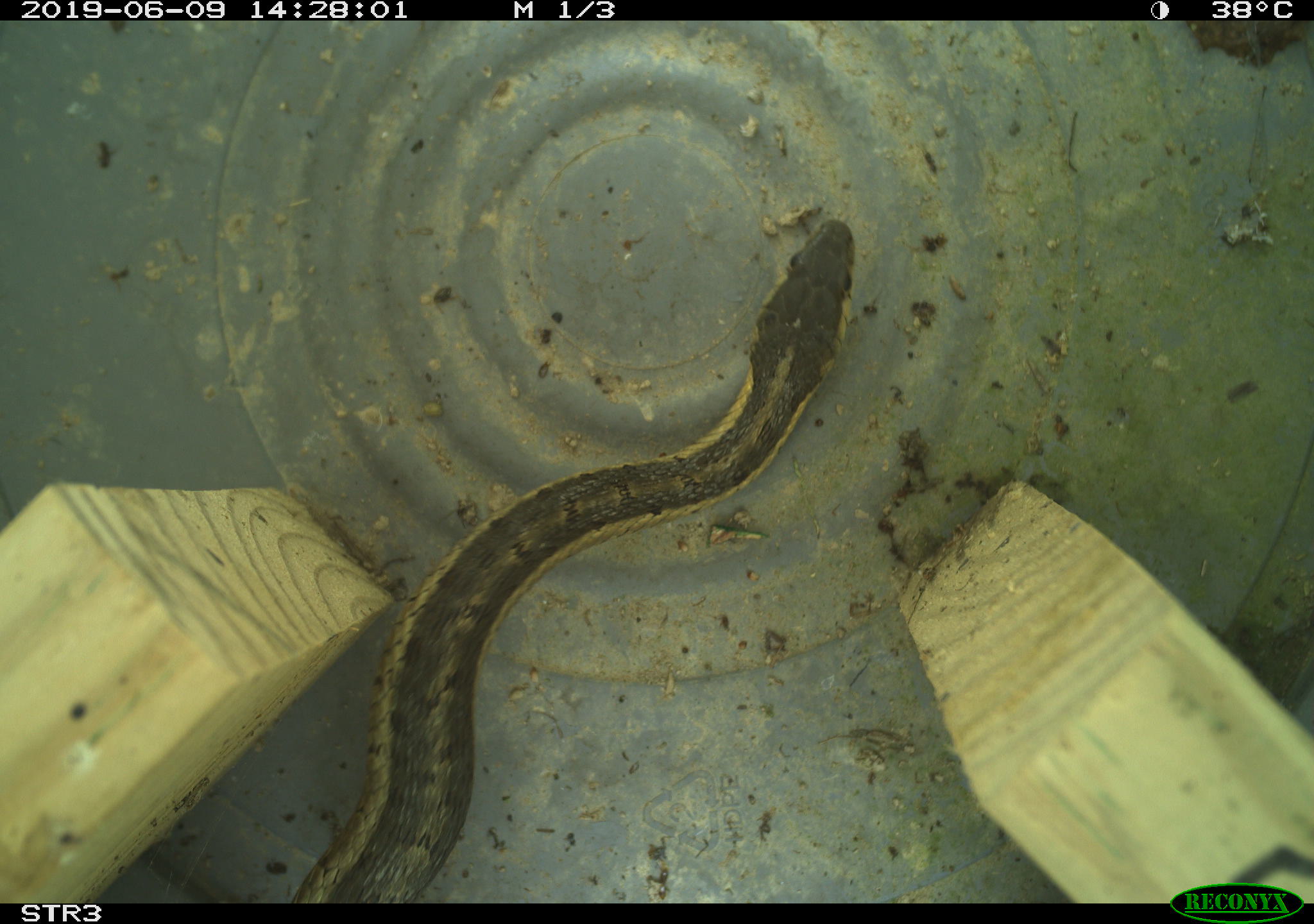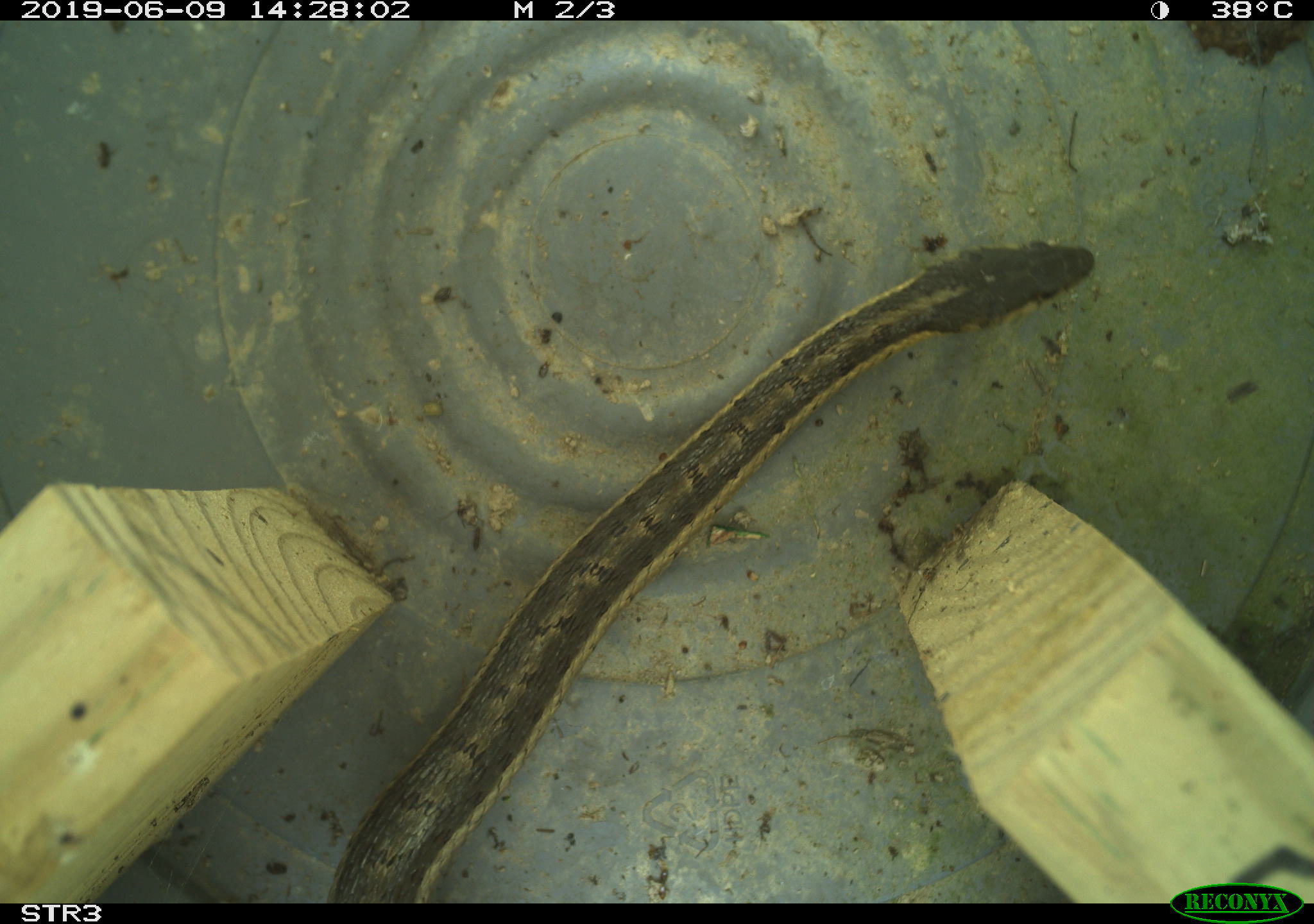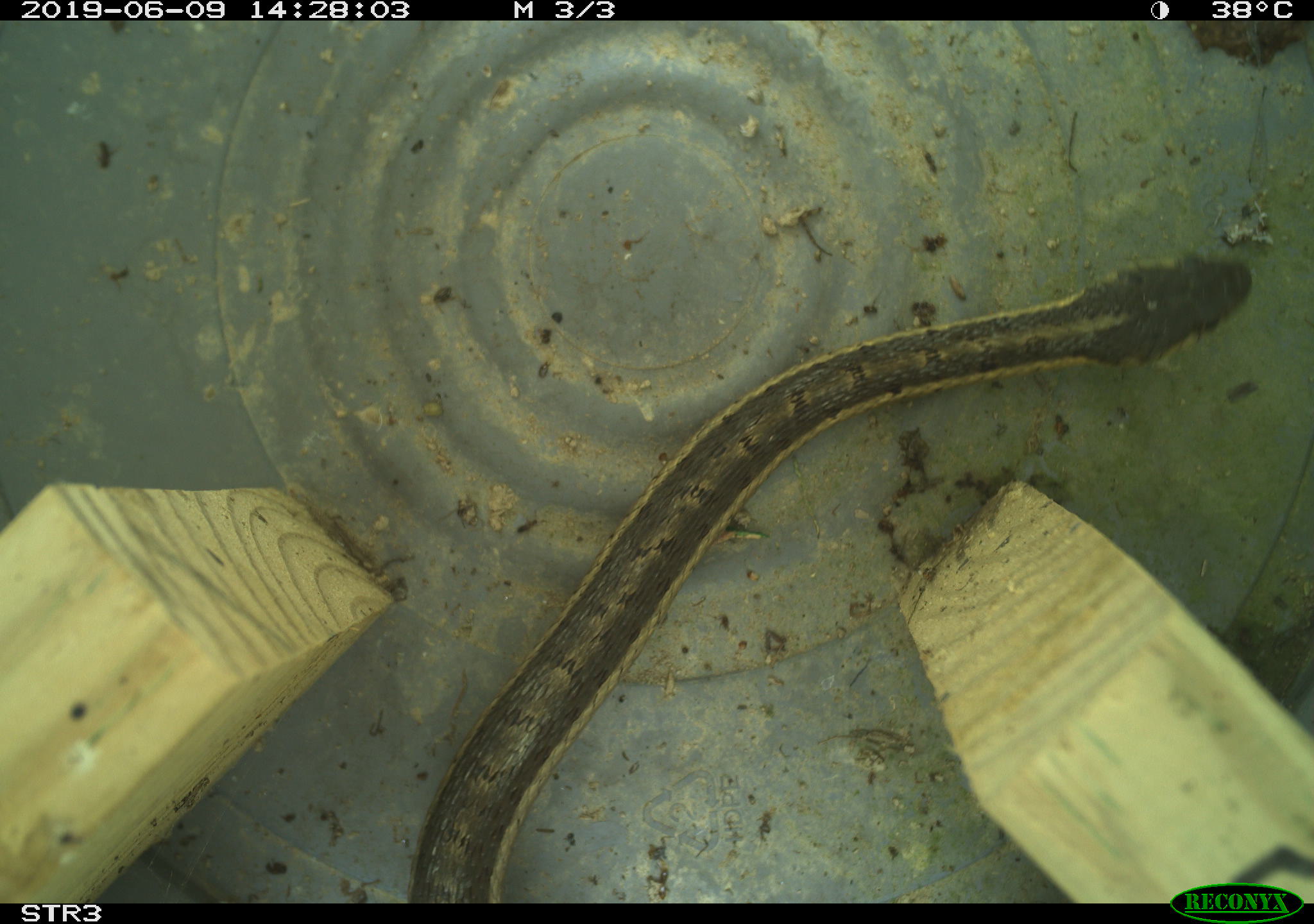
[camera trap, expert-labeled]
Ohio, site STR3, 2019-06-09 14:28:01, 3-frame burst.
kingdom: Animalia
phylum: Chordata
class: Reptilia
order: Squamata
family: Colubridae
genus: Thamnophis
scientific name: Thamnophis sirtalis sirtalis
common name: eastern gartersnake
Eastern gartersnake (Thamnophis sirtalis sirtalis).